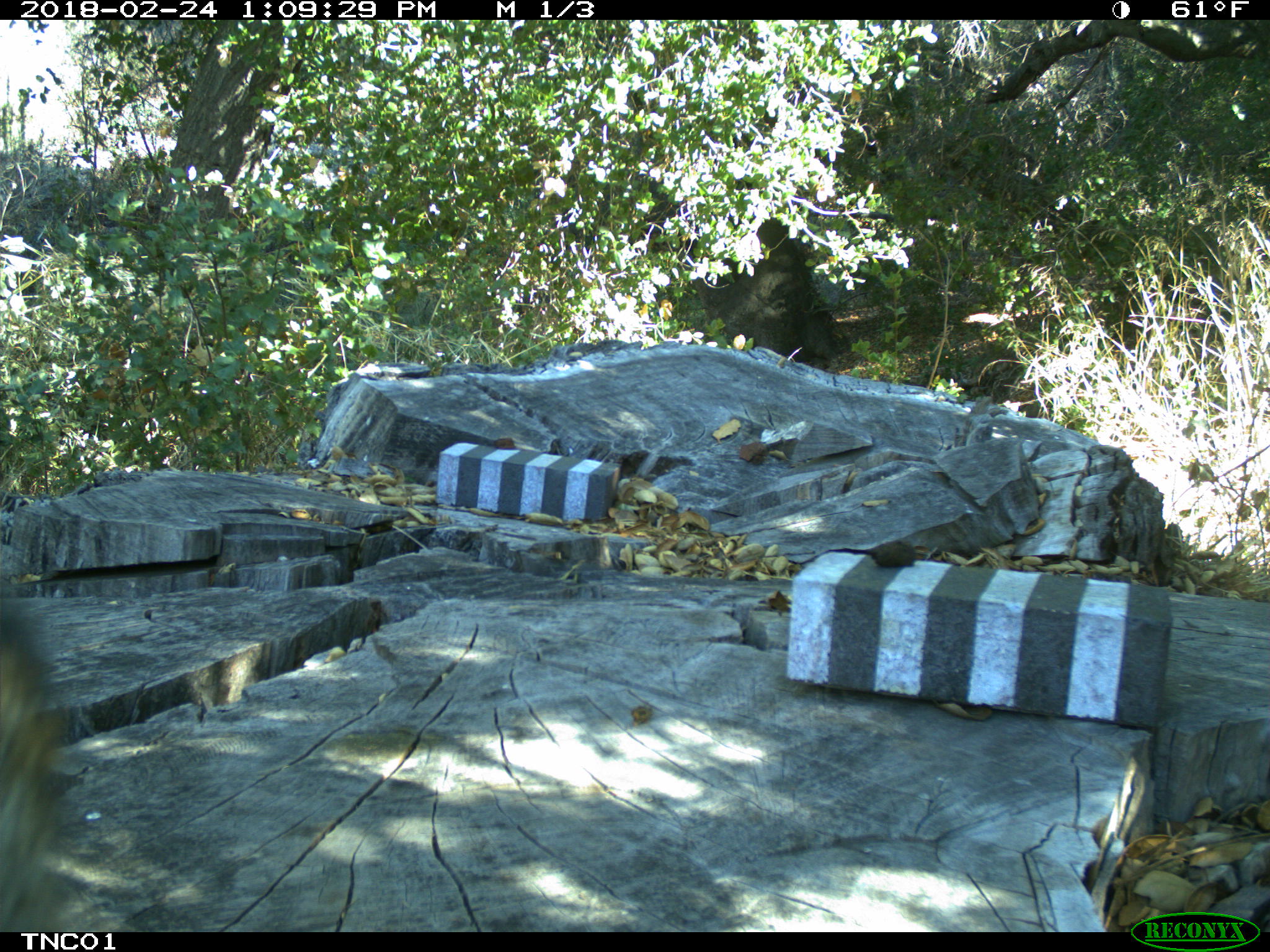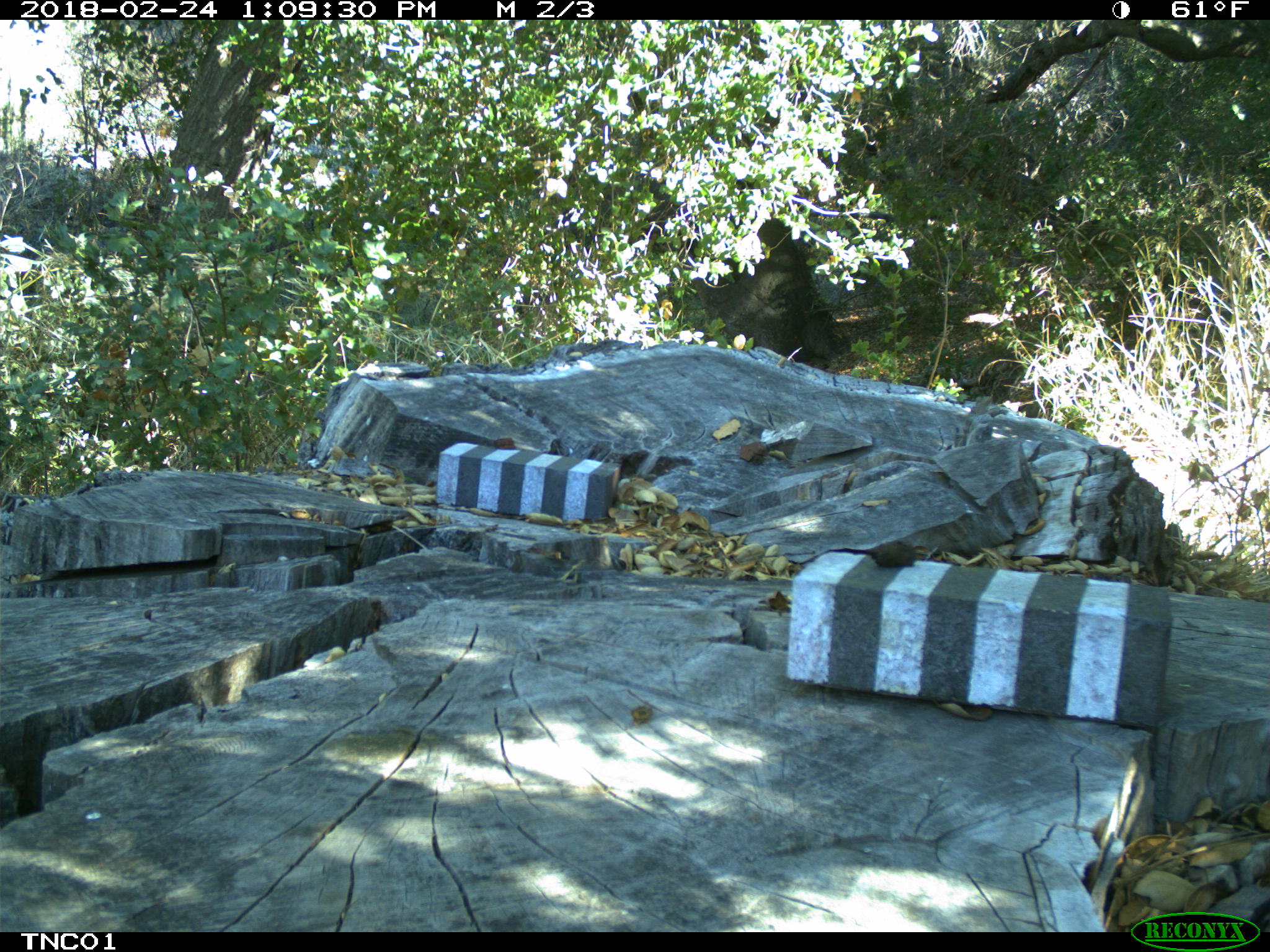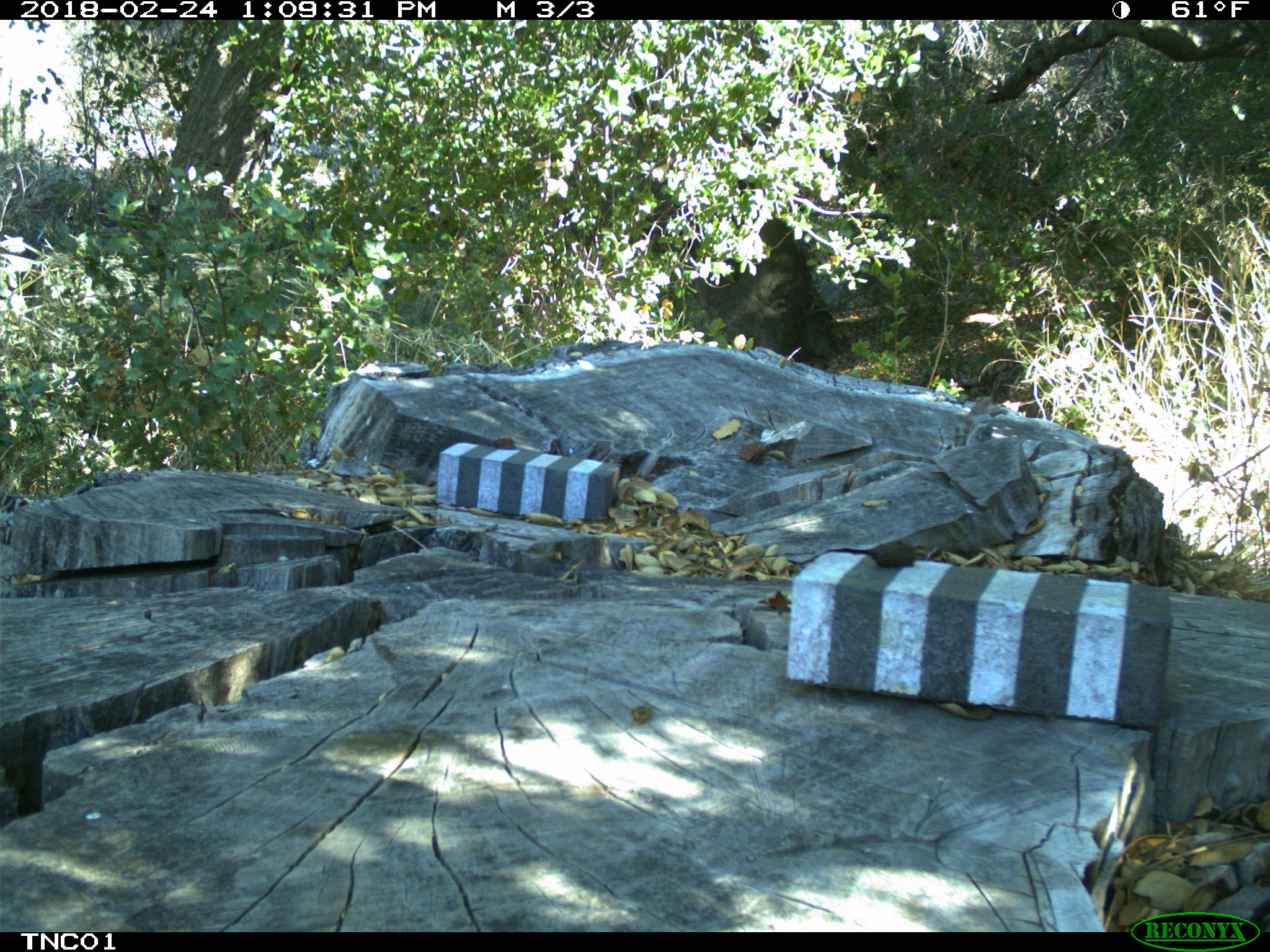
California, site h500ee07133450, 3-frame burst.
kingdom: Animalia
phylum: Chordata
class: Mammalia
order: Carnivora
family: Canidae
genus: Urocyon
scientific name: Urocyon littoralis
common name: island fox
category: fox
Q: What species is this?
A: Fox (island fox) (Urocyon littoralis).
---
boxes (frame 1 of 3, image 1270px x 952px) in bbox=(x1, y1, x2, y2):
fox: bbox=(0, 607, 68, 932)